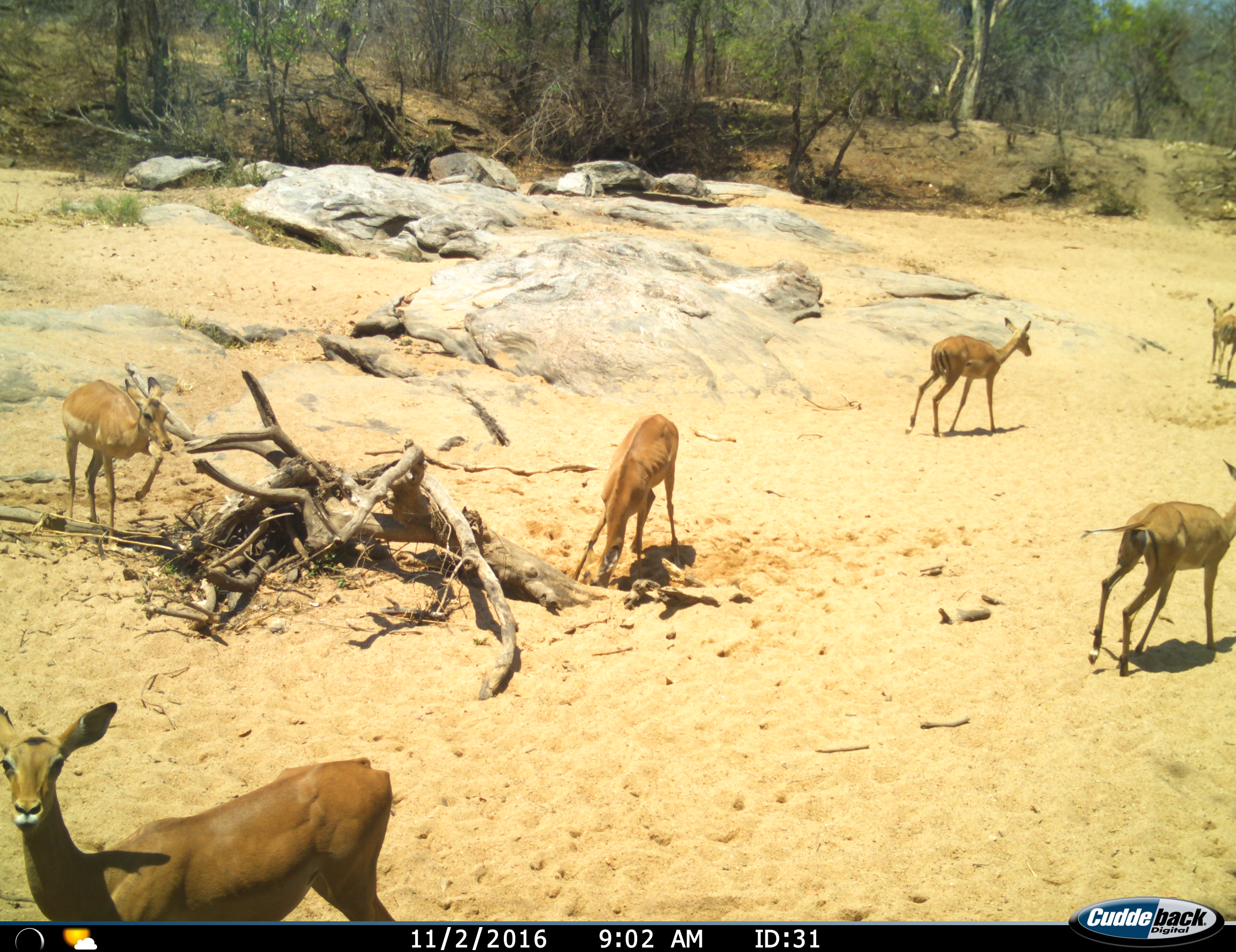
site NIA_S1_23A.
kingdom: Animalia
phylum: Chordata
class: Mammalia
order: Artiodactyla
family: Bovidae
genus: Aepyceros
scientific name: Aepyceros melampus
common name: impala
Impala (Aepyceros melampus), count 6. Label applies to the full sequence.